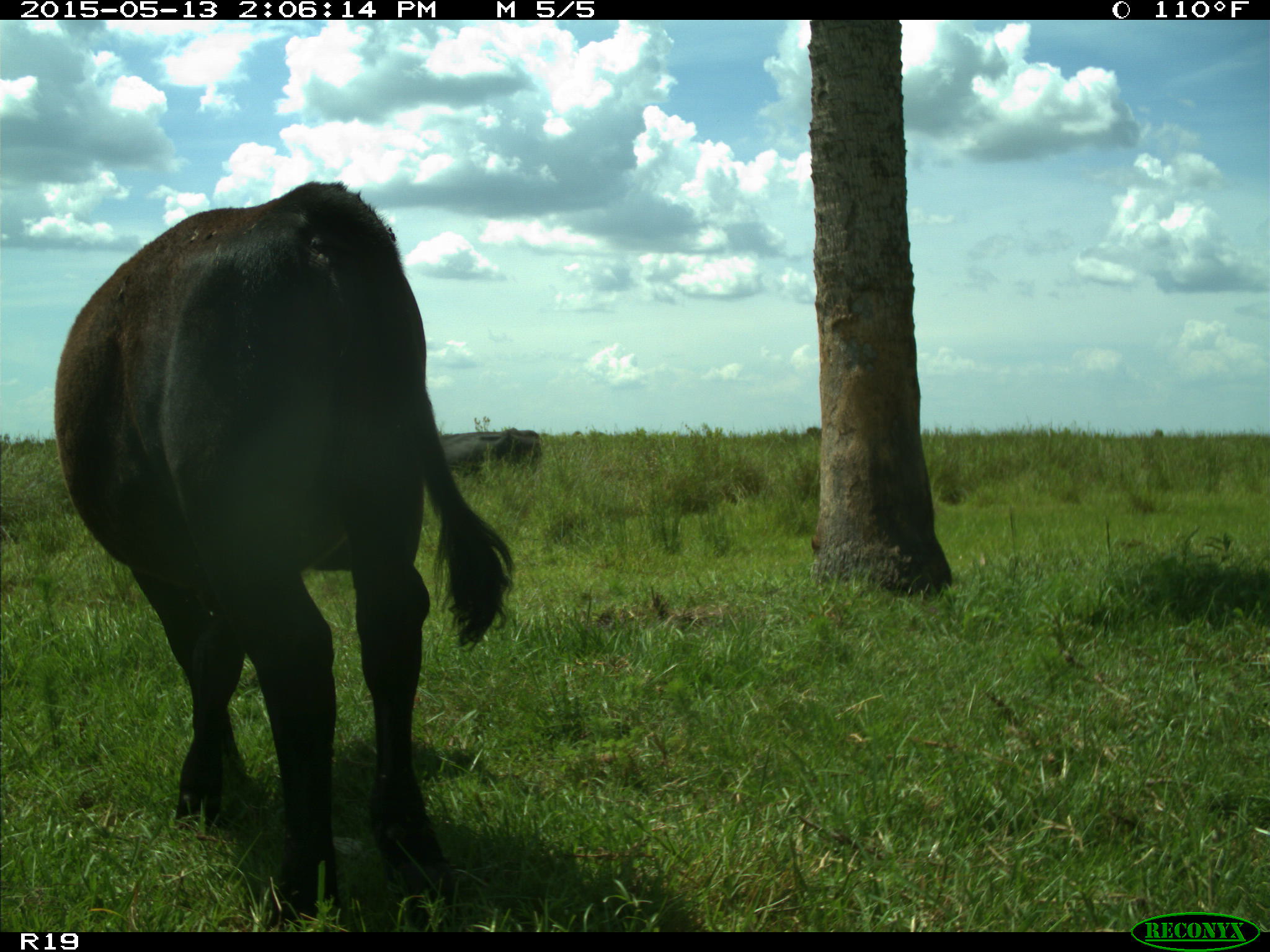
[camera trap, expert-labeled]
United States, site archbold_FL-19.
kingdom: Animalia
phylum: Chordata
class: Mammalia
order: Artiodactyla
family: Bovidae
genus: Bos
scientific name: Bos taurus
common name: domestic cow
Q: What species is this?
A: Bos taurus (domestic cow).